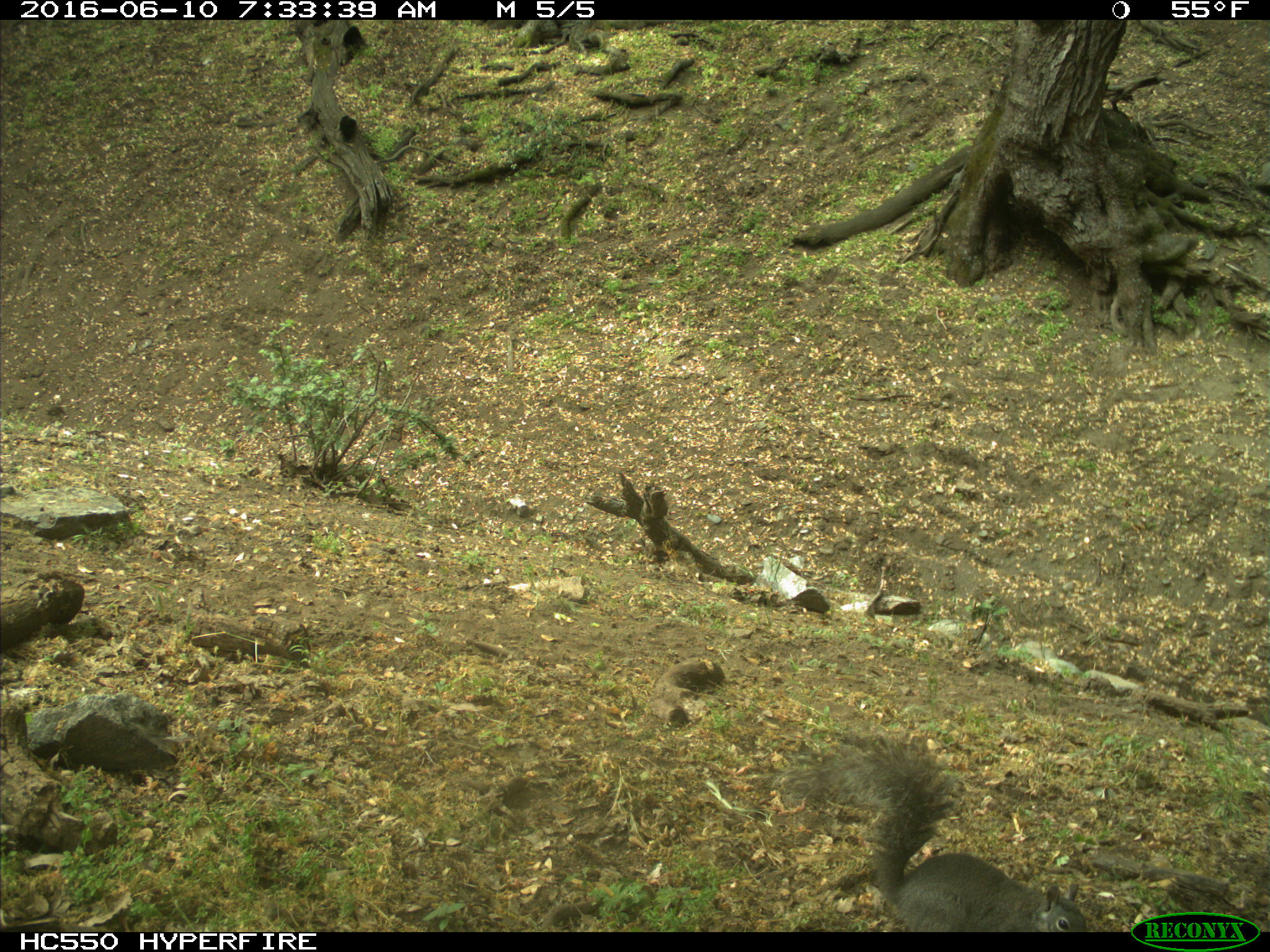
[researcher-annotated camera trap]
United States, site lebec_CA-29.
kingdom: Animalia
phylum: Chordata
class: Mammalia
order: Rodentia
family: Sciuridae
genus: Sciurus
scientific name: Sciurus carolinensis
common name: eastern gray squirrel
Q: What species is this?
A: Sciurus carolinensis (eastern gray squirrel).